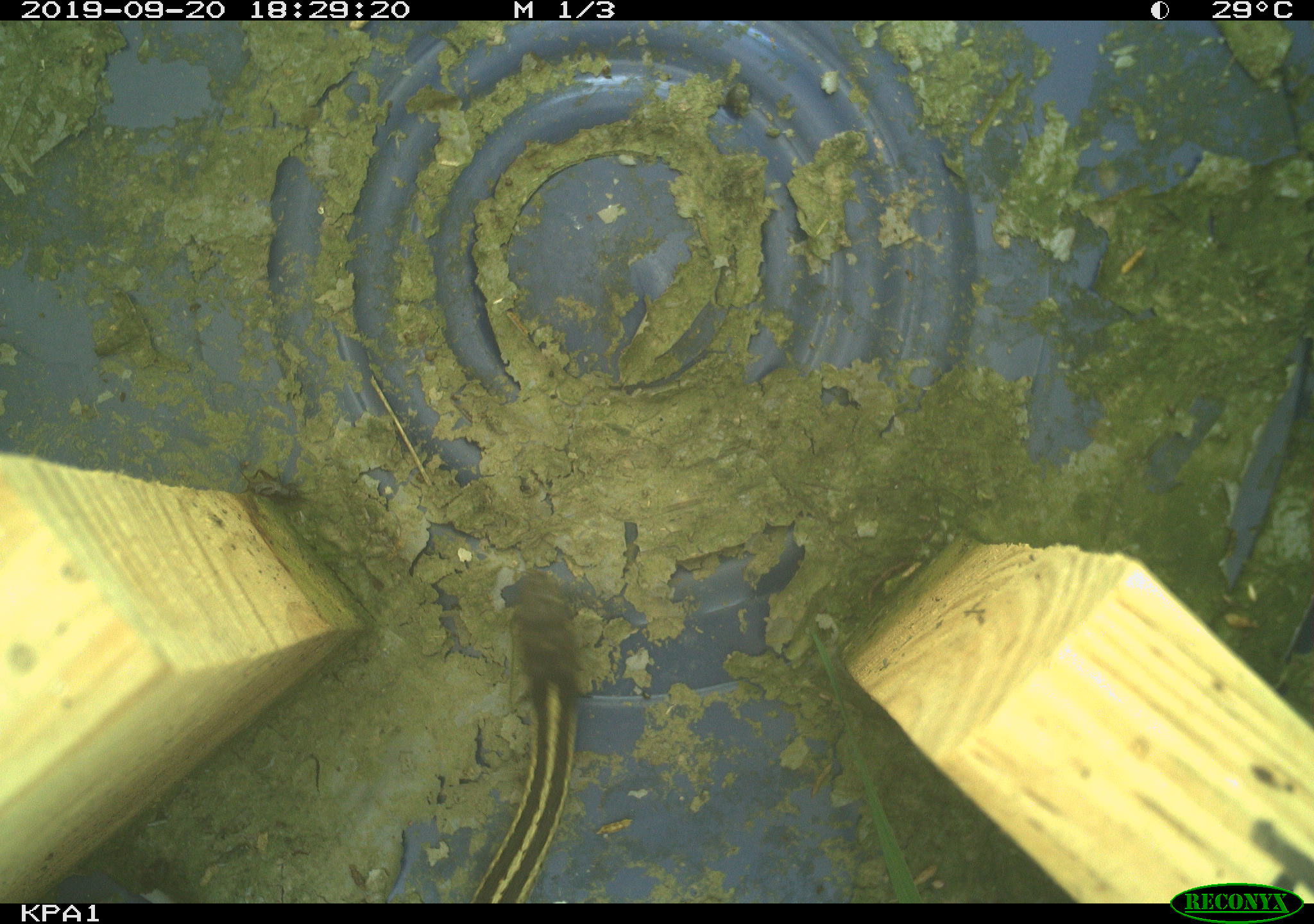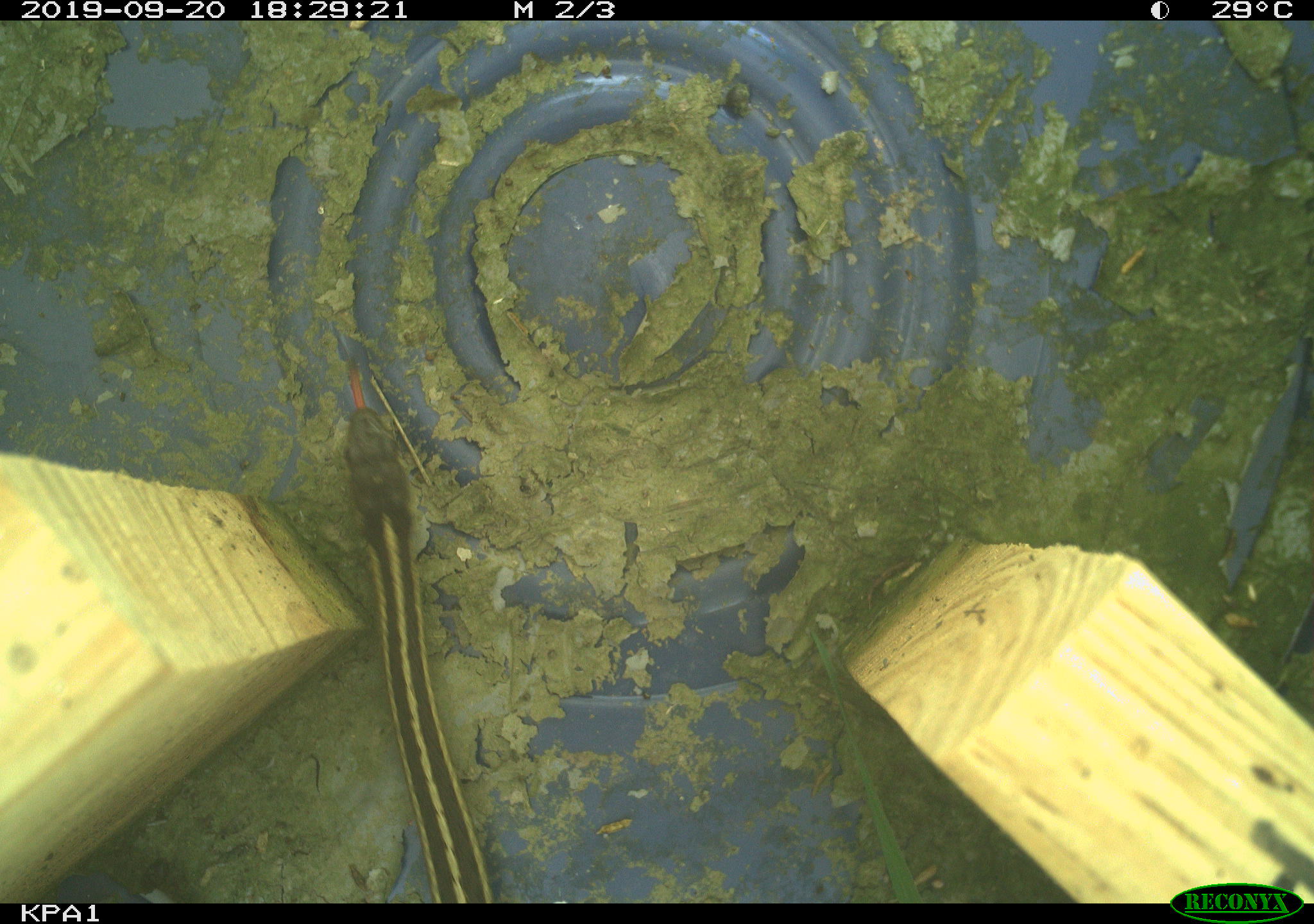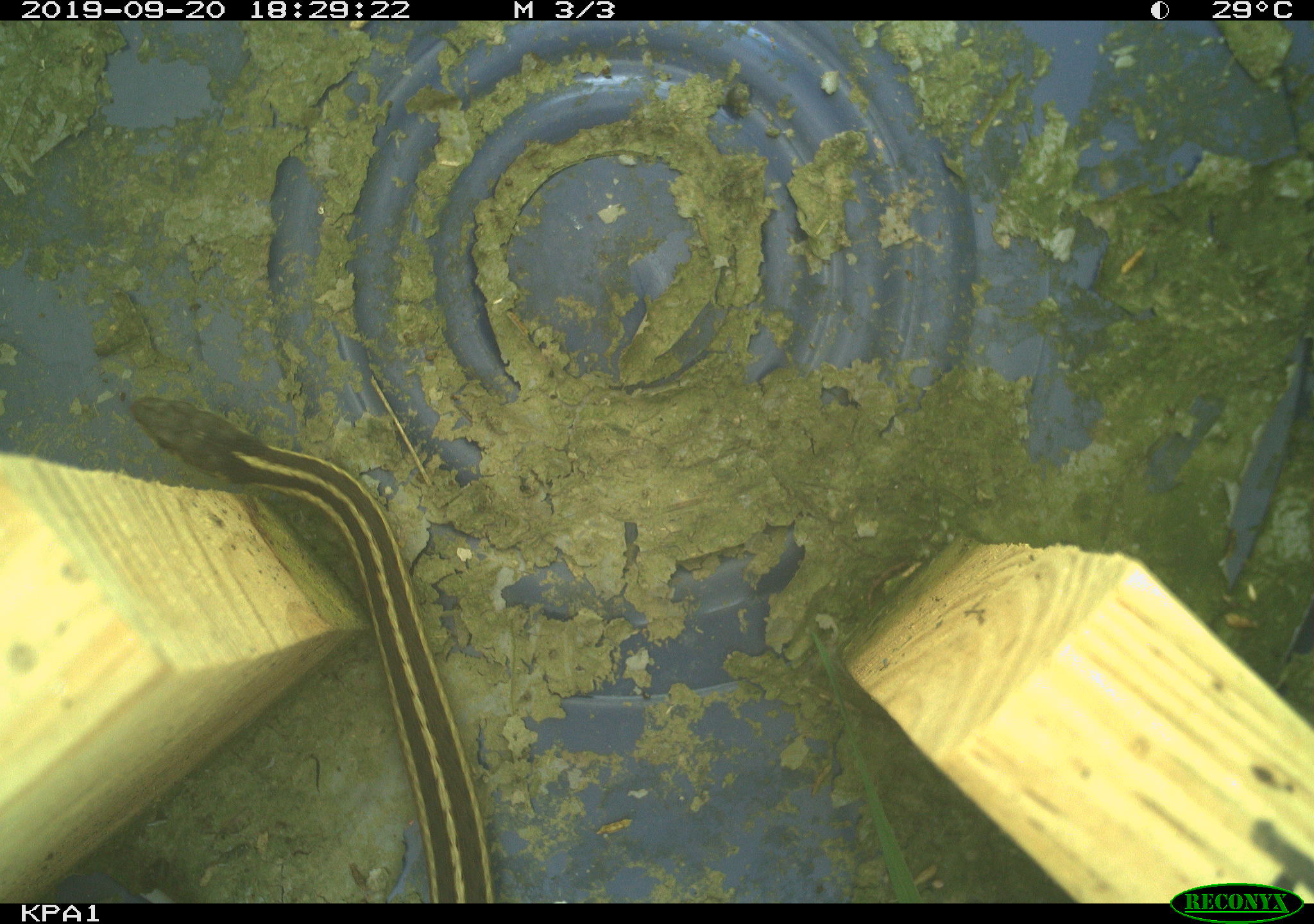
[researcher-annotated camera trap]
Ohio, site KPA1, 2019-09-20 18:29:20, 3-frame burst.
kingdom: Animalia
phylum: Chordata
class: Reptilia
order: Squamata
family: Colubridae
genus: Thamnophis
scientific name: Thamnophis sirtalis sirtalis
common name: eastern gartersnake